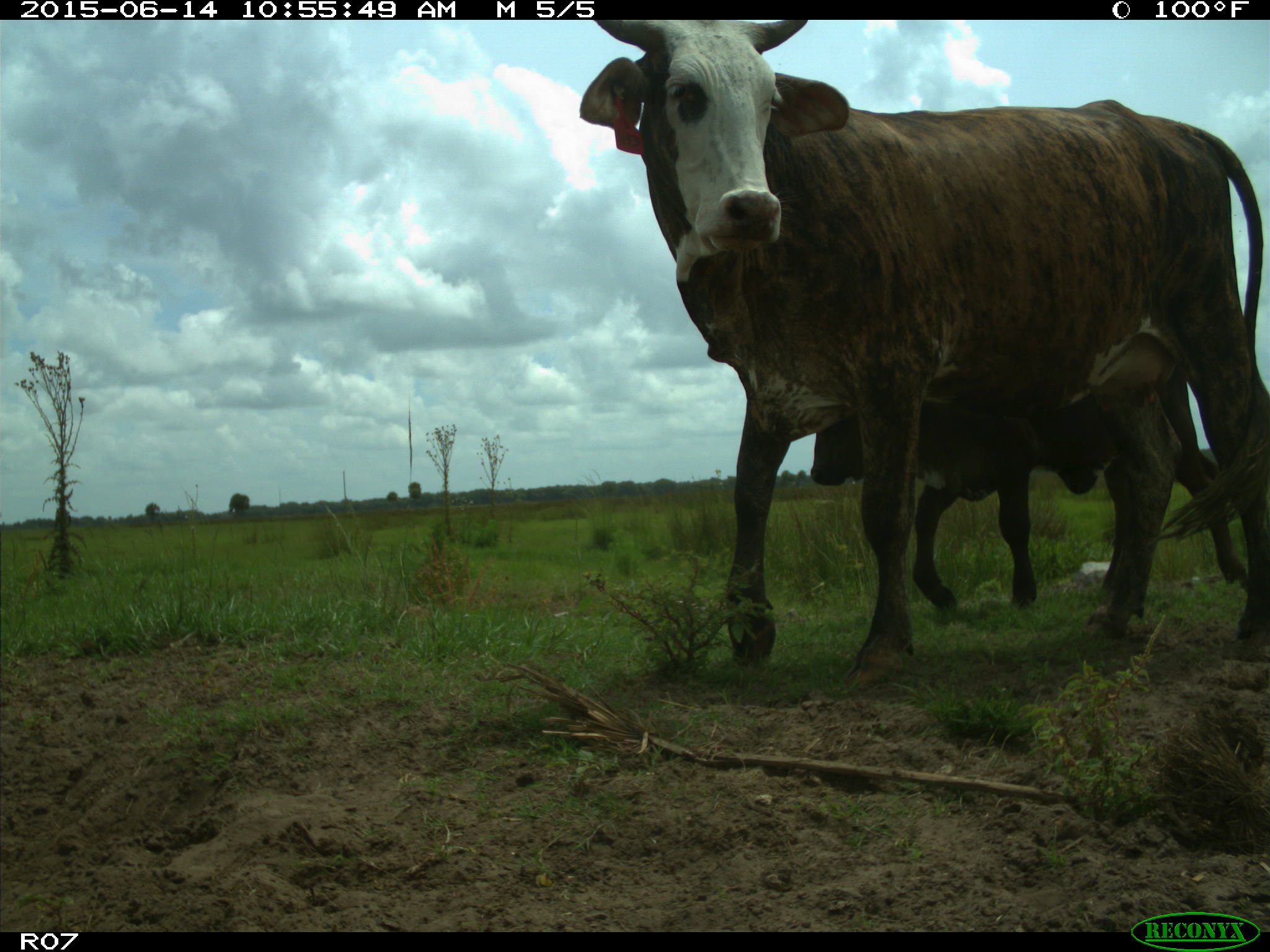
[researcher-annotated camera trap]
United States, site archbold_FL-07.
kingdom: Animalia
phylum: Chordata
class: Mammalia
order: Artiodactyla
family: Bovidae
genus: Bos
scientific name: Bos taurus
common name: domestic cow